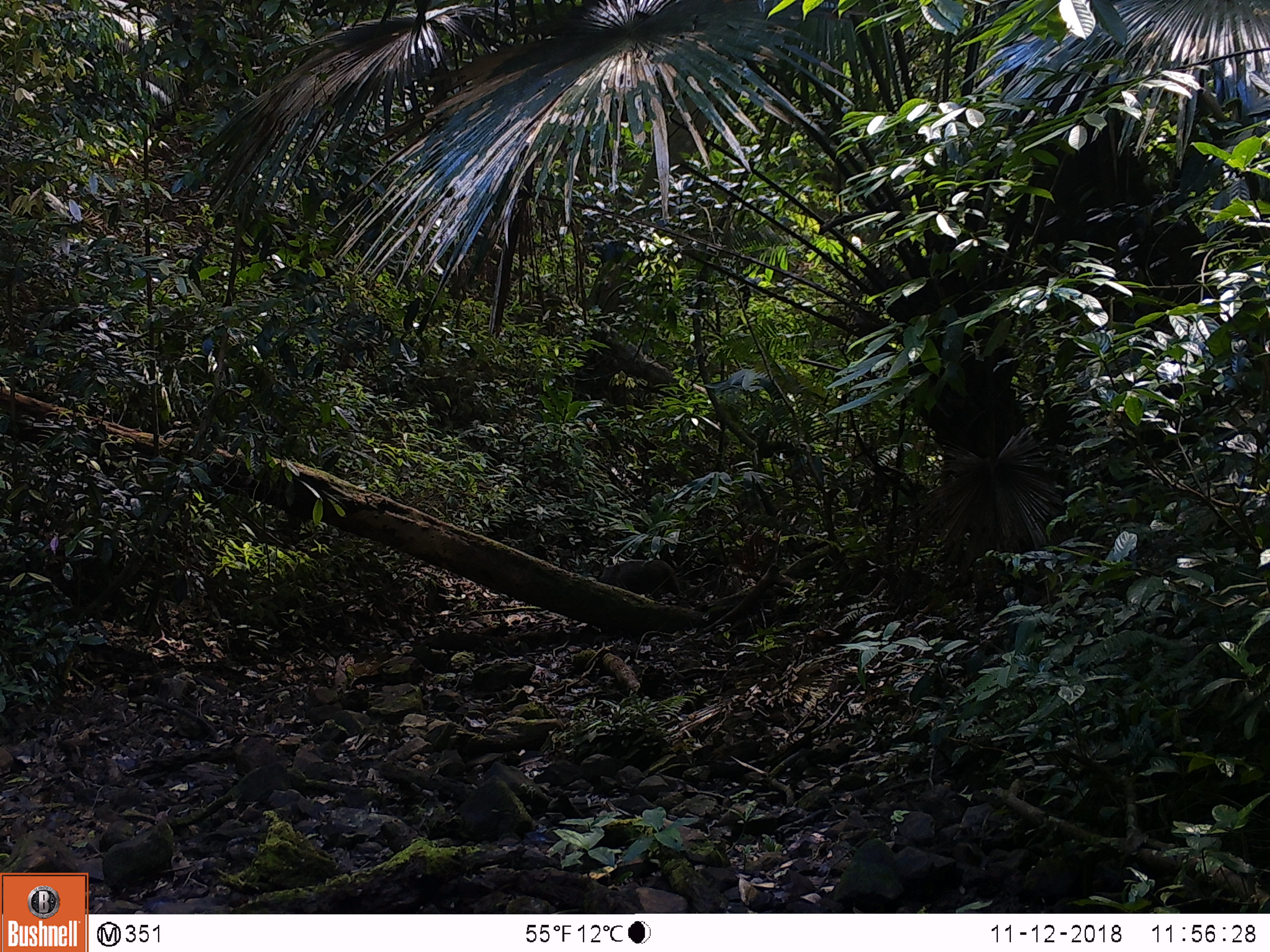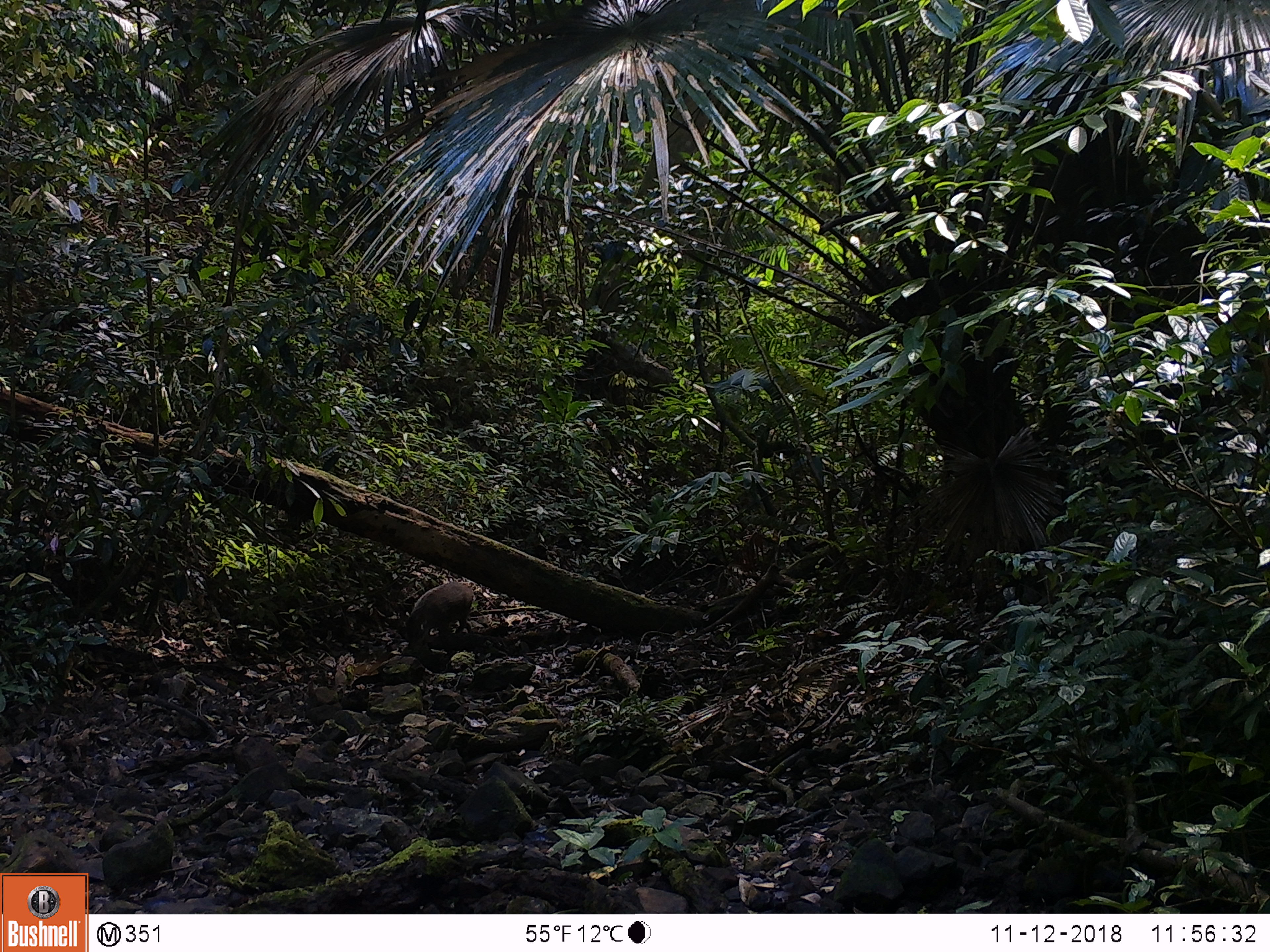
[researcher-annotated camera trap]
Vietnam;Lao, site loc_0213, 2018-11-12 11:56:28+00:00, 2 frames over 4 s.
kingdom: Animalia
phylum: Chordata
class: Mammalia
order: Artiodactyla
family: Cervidae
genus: Muntiacus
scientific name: Muntiacus rooseveltorum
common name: roosevelt's muntjac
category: roosevelts muntjac group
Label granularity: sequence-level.